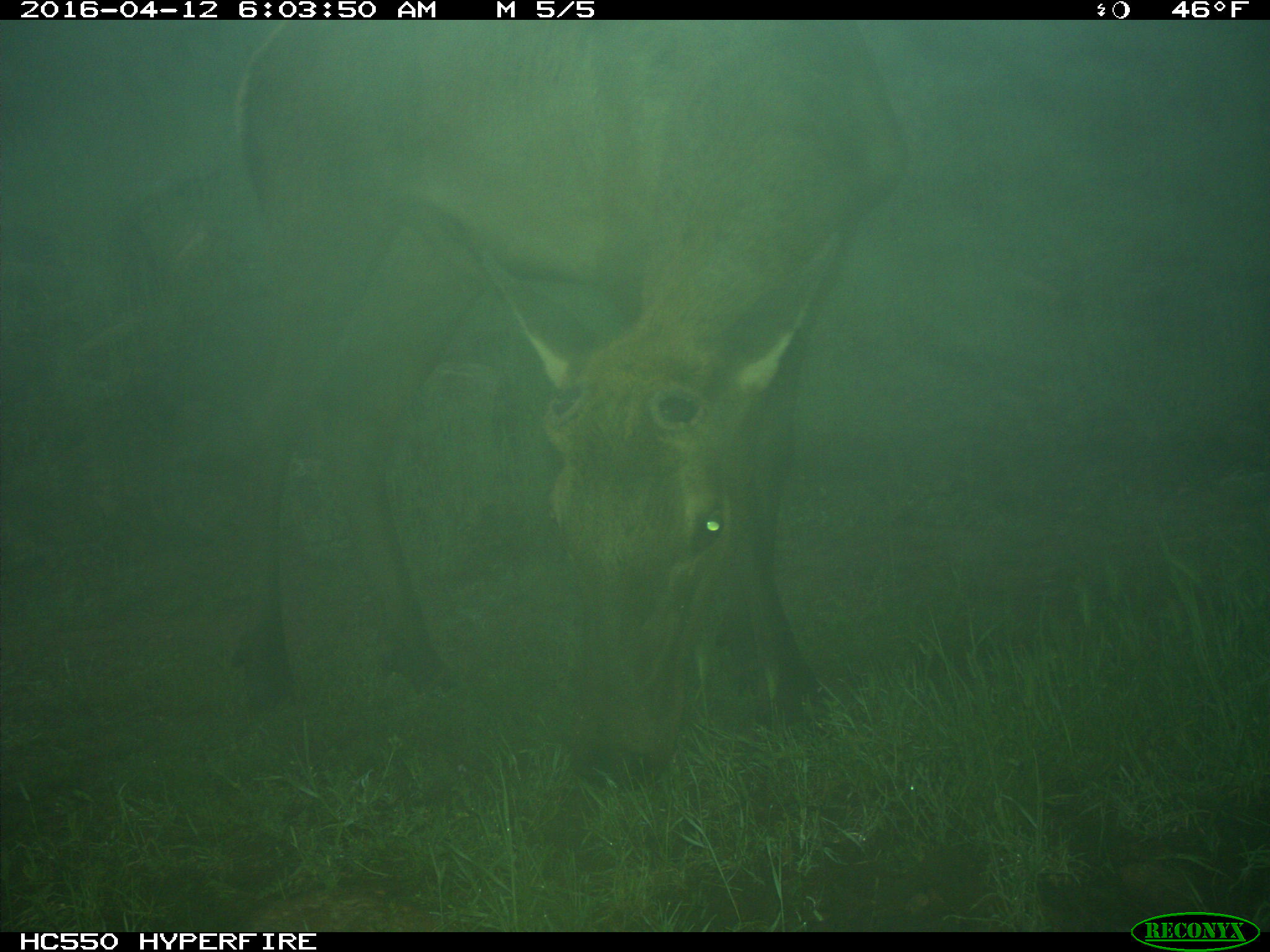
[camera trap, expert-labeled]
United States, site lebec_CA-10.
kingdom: Animalia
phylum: Chordata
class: Mammalia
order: Artiodactyla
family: Cervidae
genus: Cervus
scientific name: Cervus canadensis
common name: elk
Cervus canadensis (elk).